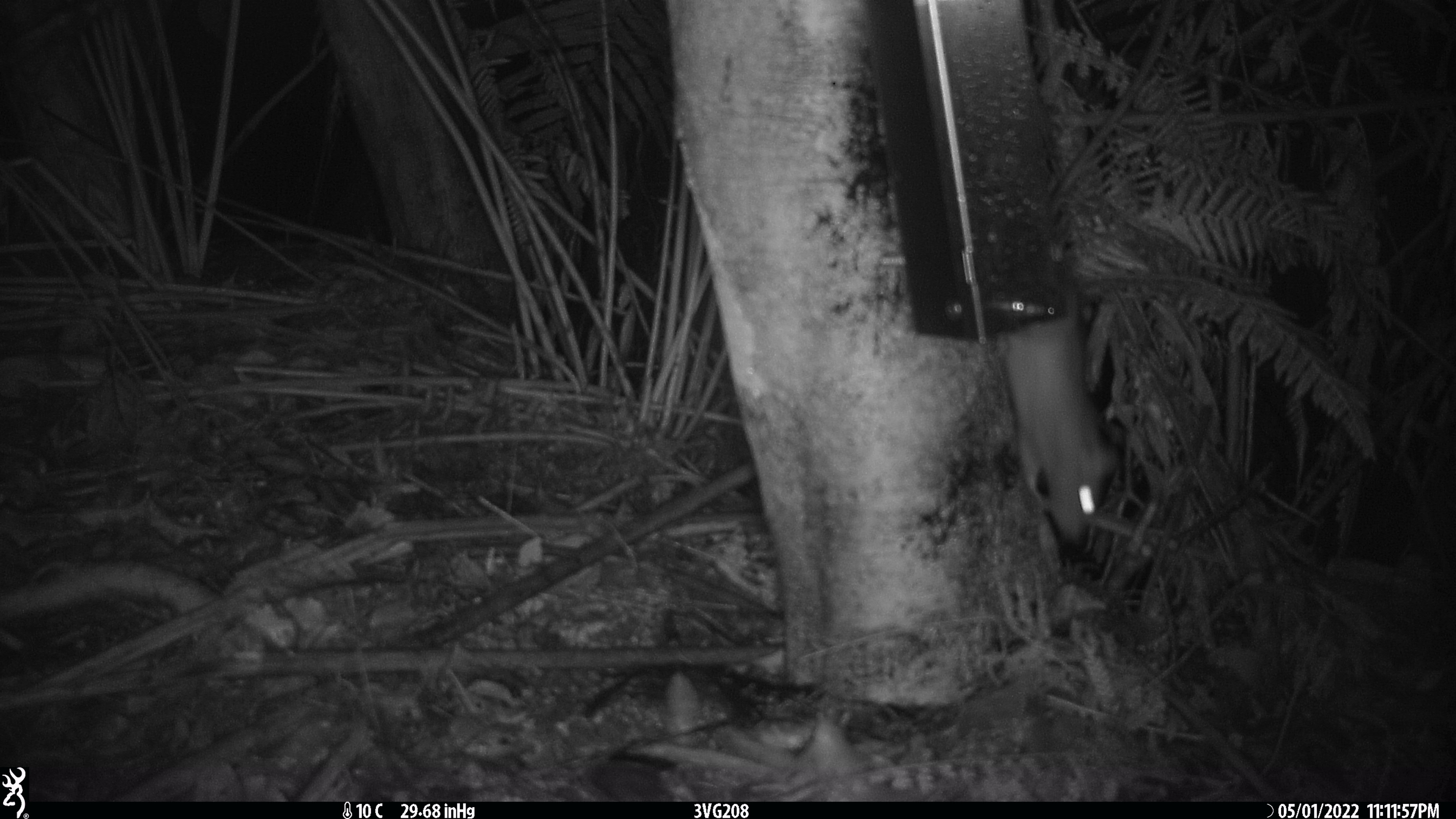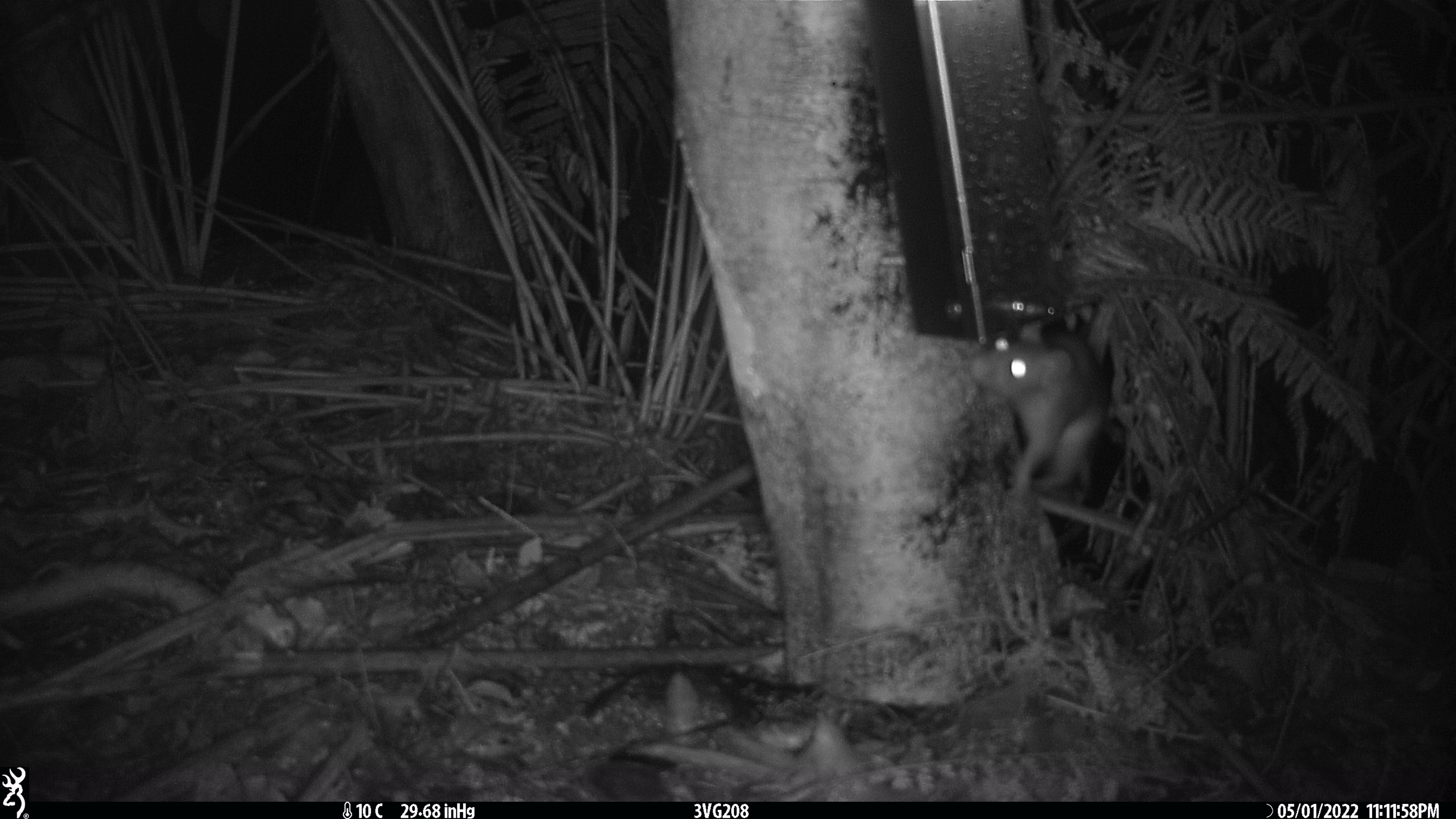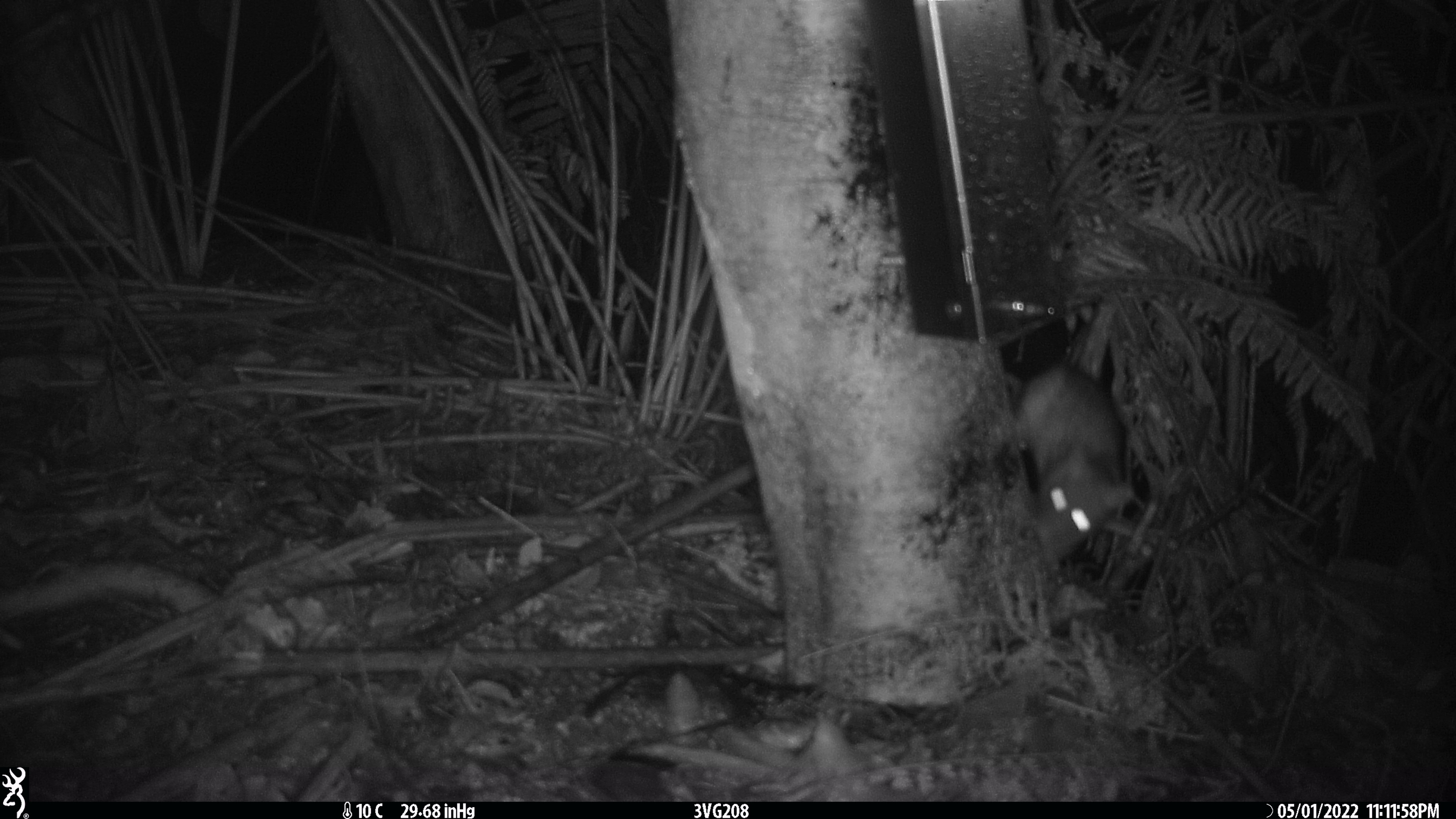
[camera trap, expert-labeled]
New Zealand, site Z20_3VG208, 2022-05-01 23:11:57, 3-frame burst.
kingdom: Animalia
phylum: Chordata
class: Mammalia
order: Rodentia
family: Muridae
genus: Rattus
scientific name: Rattus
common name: rat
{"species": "rat (Rattus)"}